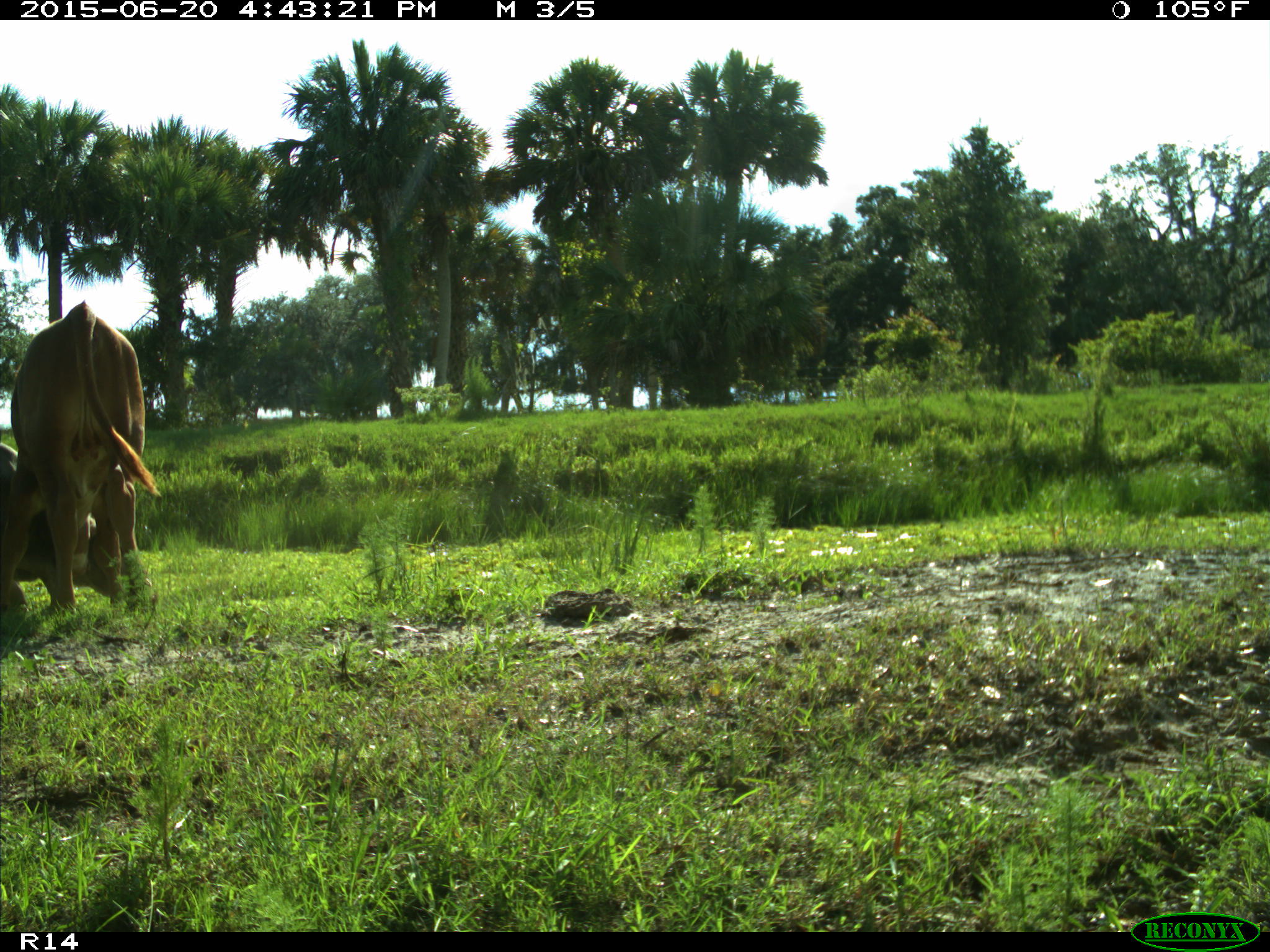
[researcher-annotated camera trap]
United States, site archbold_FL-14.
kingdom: Animalia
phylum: Chordata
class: Mammalia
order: Artiodactyla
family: Bovidae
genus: Bos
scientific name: Bos taurus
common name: domestic cow